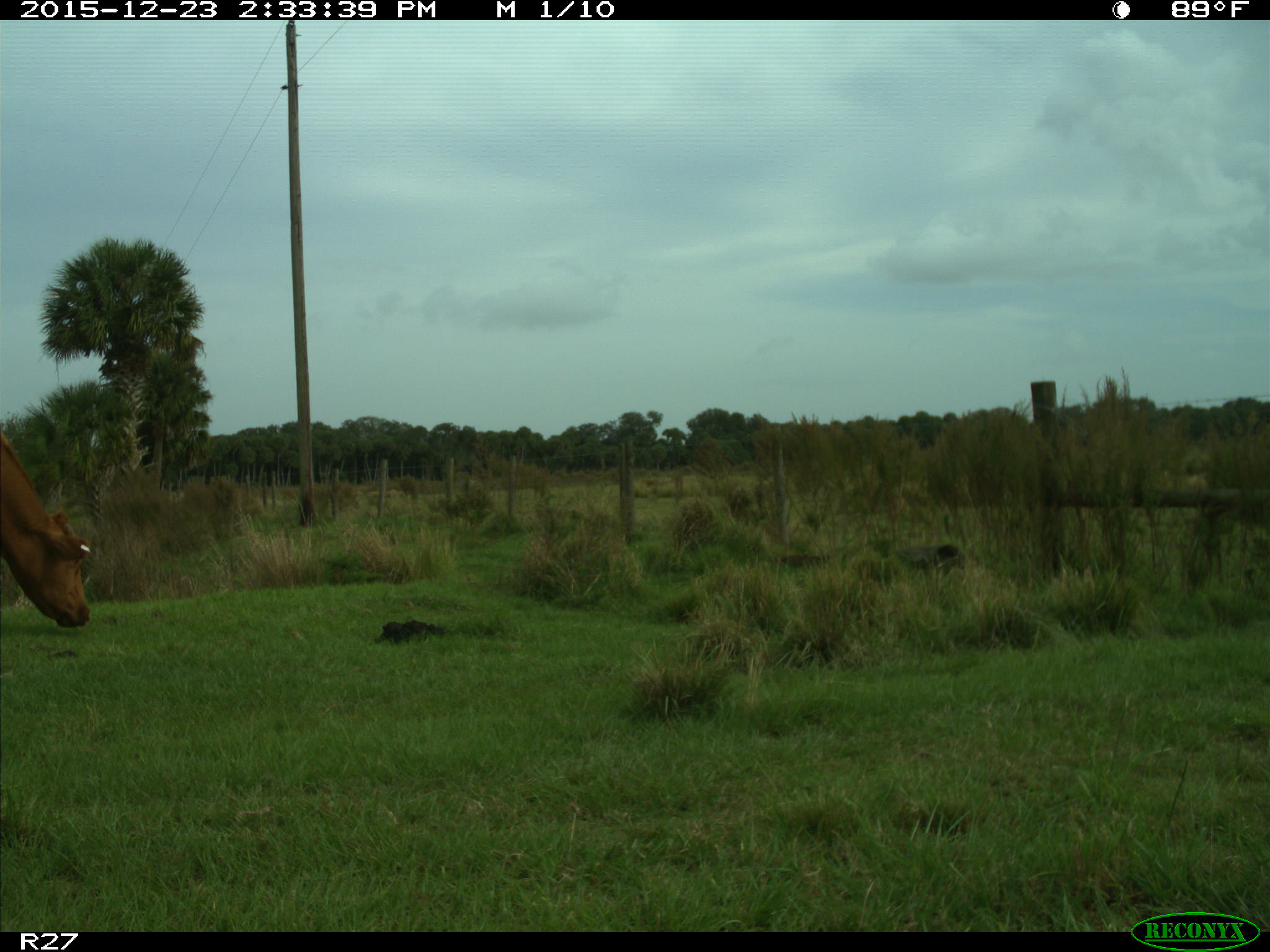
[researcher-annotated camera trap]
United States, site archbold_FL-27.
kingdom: Animalia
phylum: Chordata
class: Mammalia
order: Artiodactyla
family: Bovidae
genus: Bos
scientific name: Bos taurus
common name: domestic cow